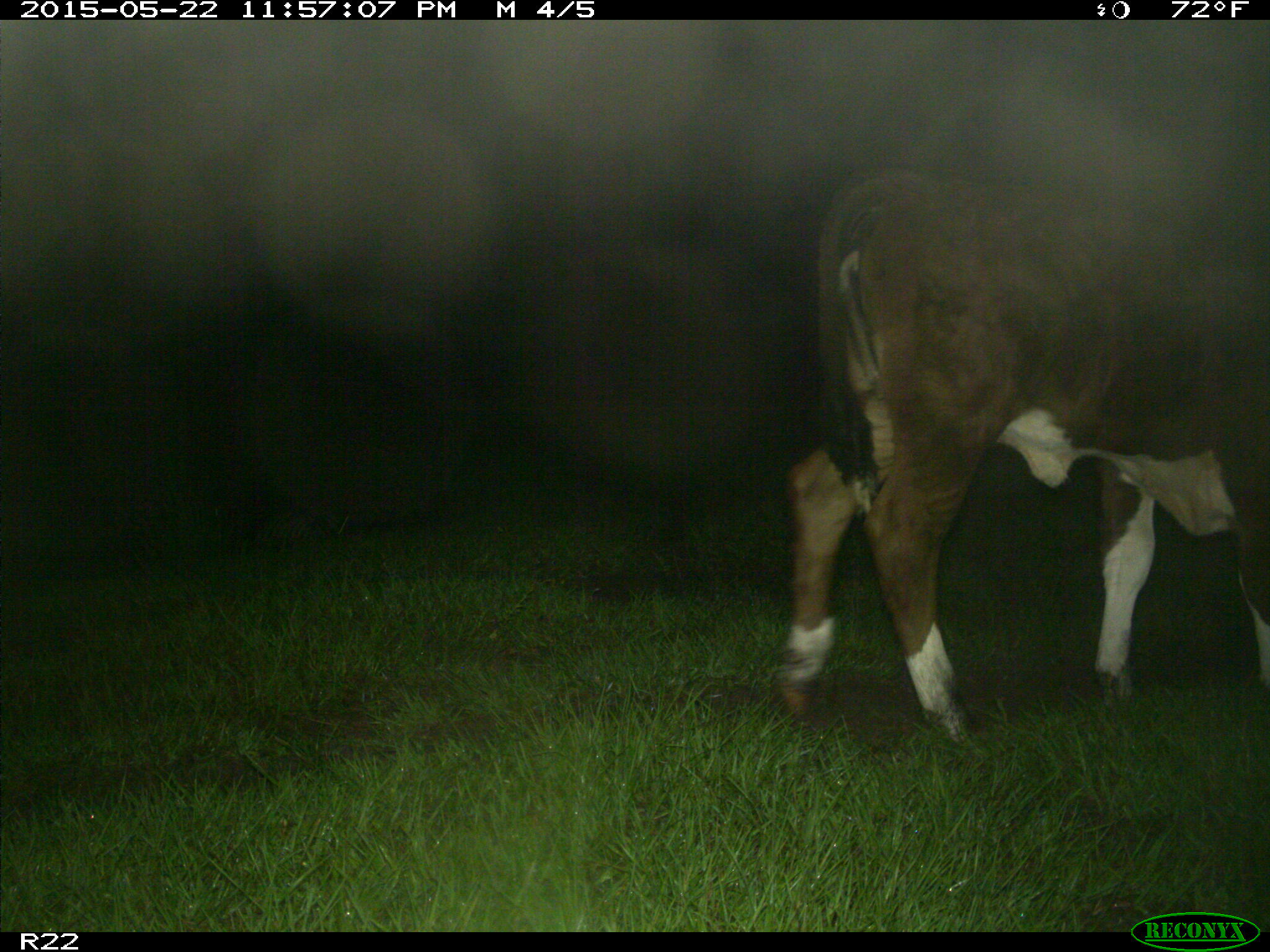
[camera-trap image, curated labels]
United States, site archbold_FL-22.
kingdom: Animalia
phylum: Chordata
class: Mammalia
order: Artiodactyla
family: Bovidae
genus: Bos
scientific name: Bos taurus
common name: domestic cow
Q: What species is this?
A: Bos taurus (domestic cow).